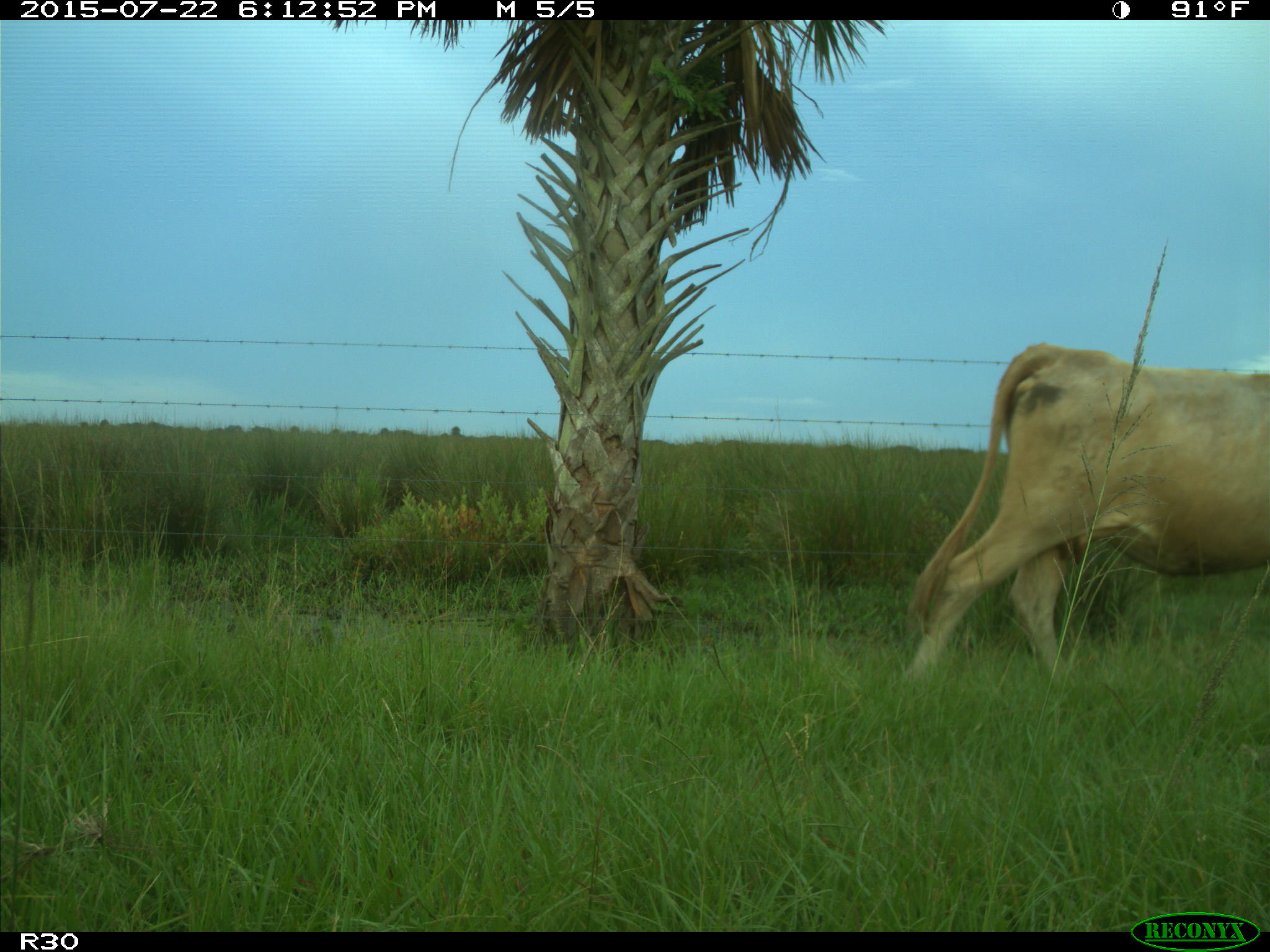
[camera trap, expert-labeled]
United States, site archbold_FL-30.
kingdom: Animalia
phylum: Chordata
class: Mammalia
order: Artiodactyla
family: Bovidae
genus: Bos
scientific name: Bos taurus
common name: domestic cow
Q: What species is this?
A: Bos taurus (domestic cow).